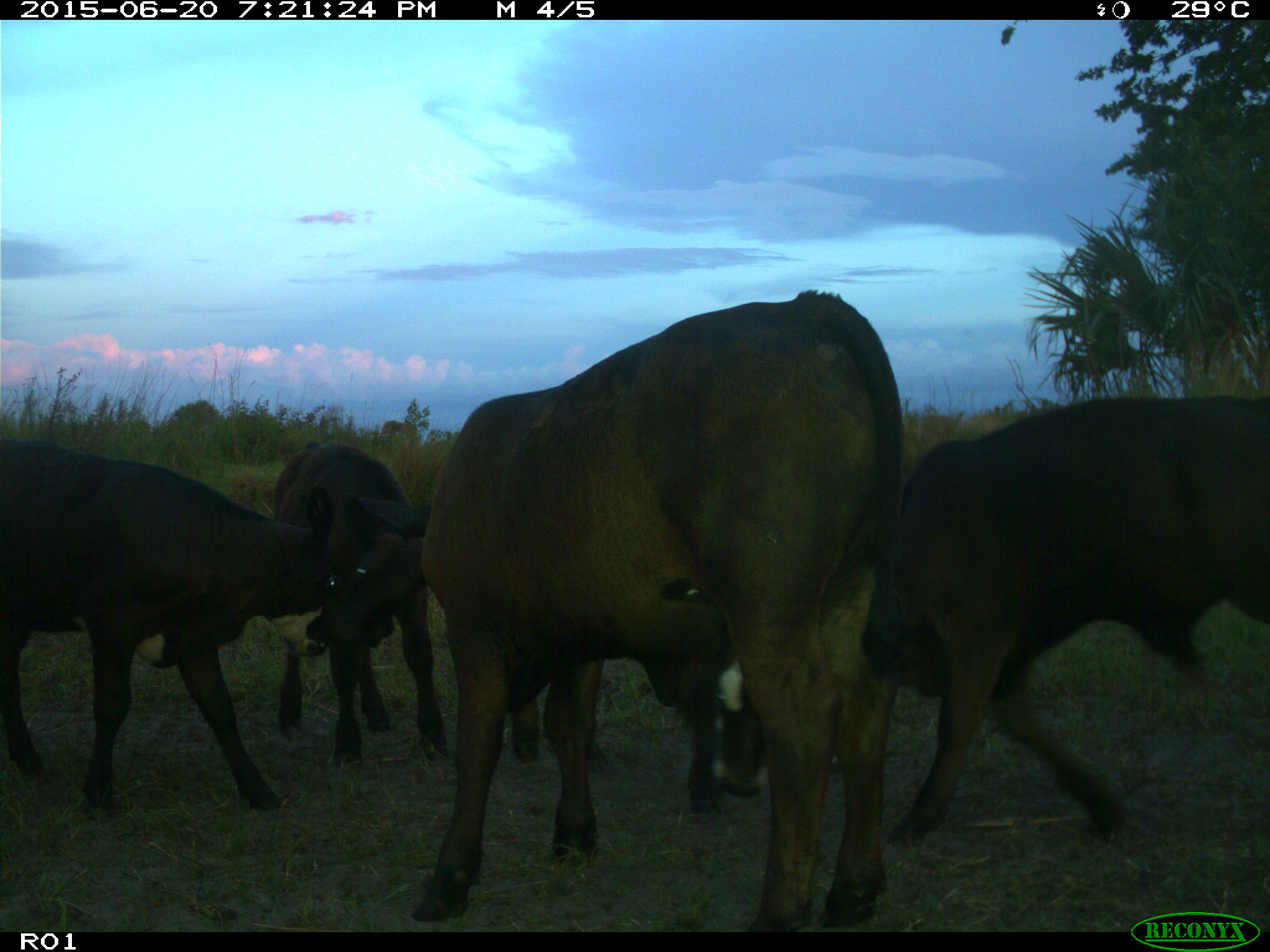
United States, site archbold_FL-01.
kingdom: Animalia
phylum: Chordata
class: Mammalia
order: Artiodactyla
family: Bovidae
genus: Bos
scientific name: Bos taurus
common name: domestic cow